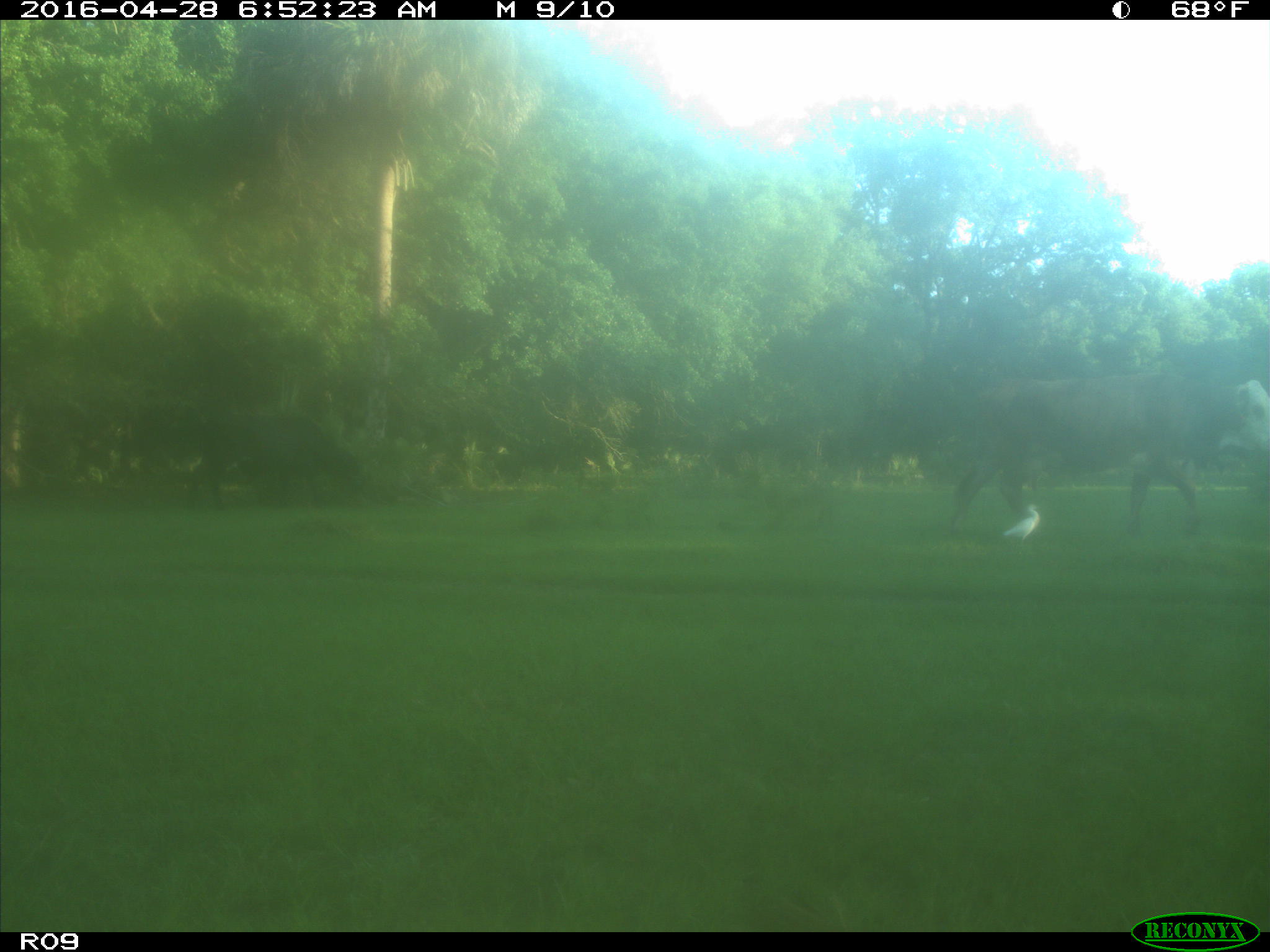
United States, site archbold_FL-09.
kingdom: Animalia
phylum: Chordata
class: Mammalia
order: Artiodactyla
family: Bovidae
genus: Bos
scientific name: Bos taurus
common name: domestic cow